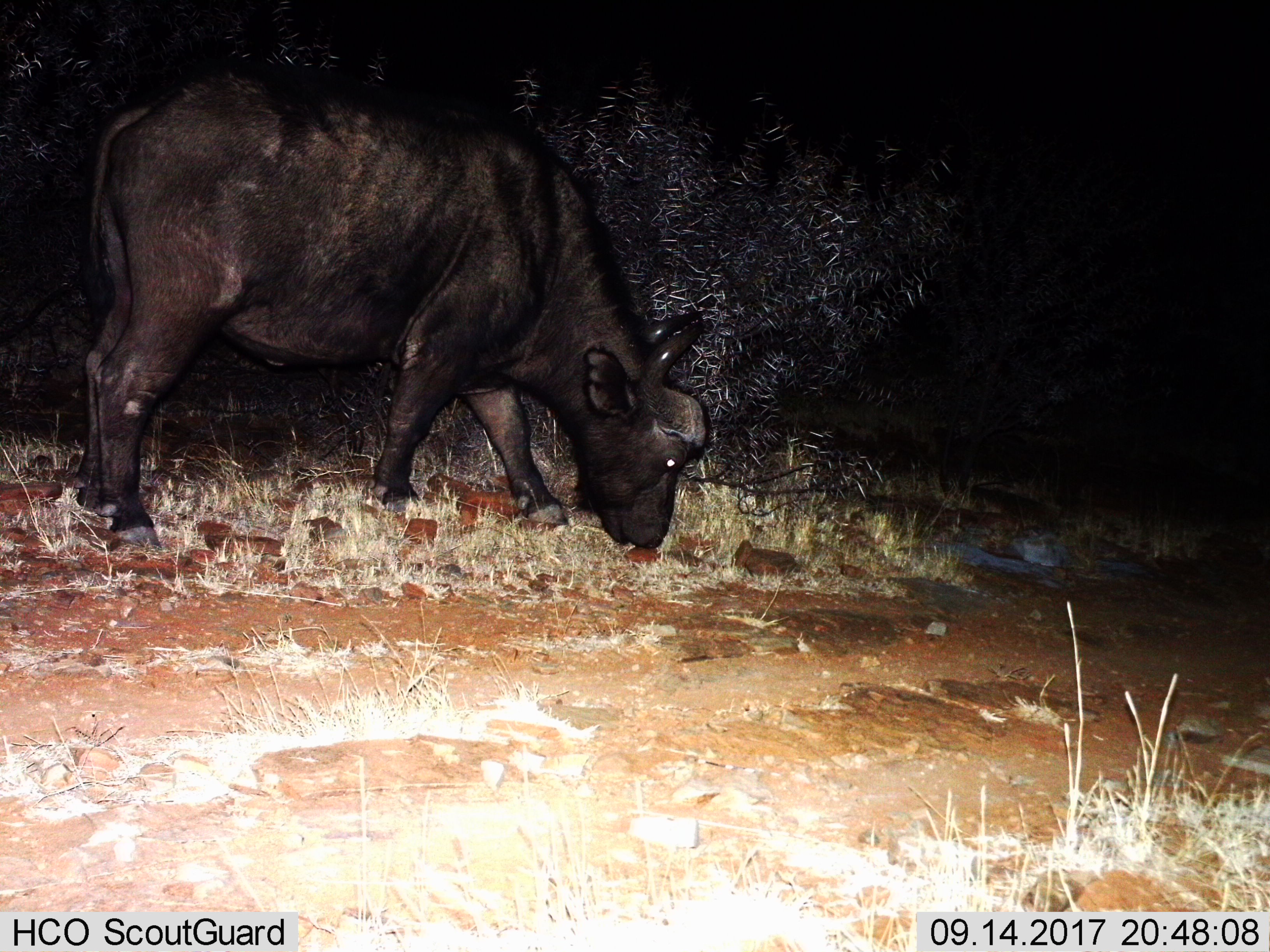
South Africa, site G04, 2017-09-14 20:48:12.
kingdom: Animalia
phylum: Chordata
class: Mammalia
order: Artiodactyla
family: Bovidae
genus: Syncerus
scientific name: Syncerus caffer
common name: cape buffalo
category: buffalo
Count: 1.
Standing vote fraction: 0%.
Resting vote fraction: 0%.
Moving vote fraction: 0%.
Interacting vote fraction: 0%.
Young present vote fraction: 0%.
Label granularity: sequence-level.